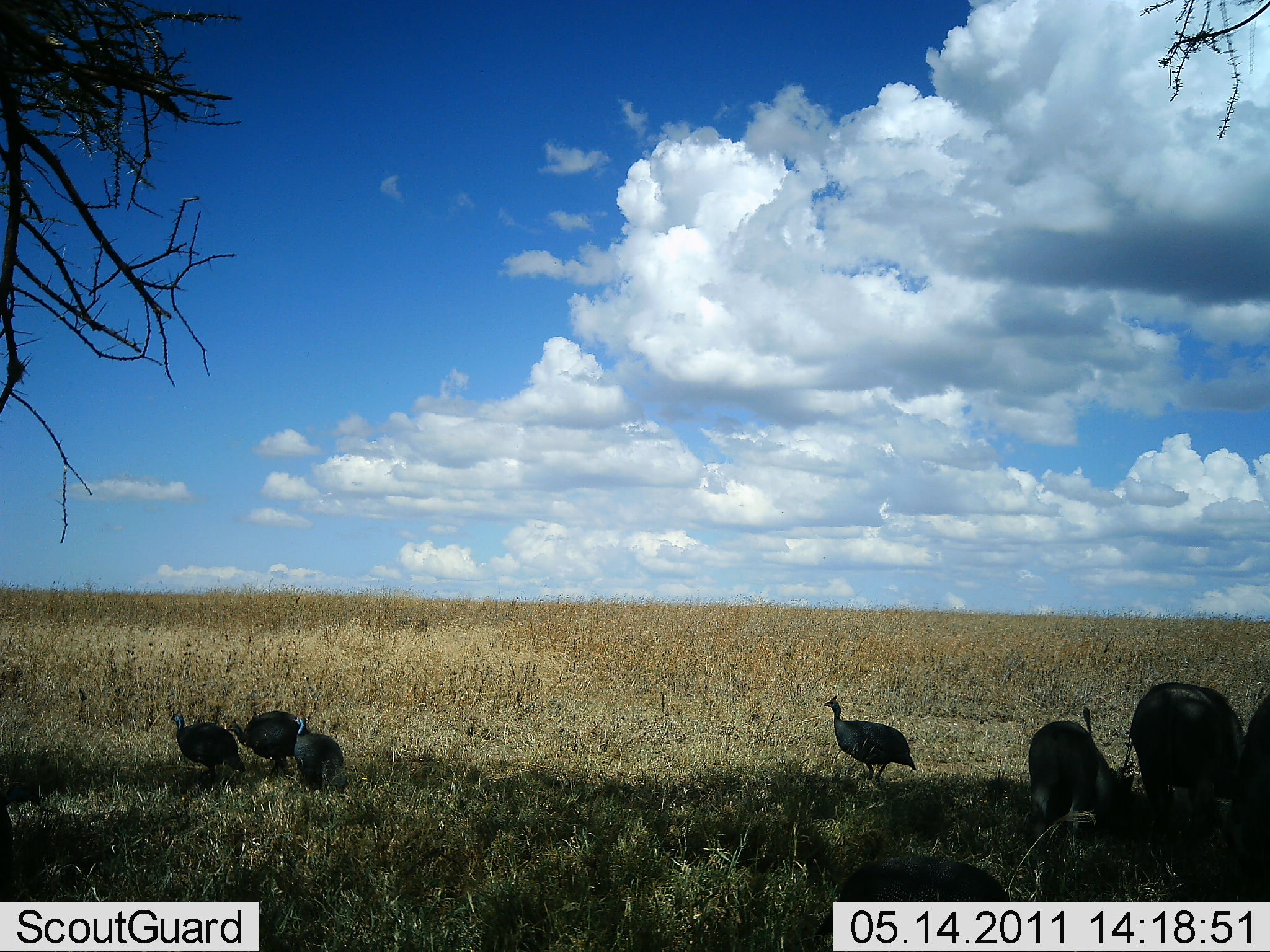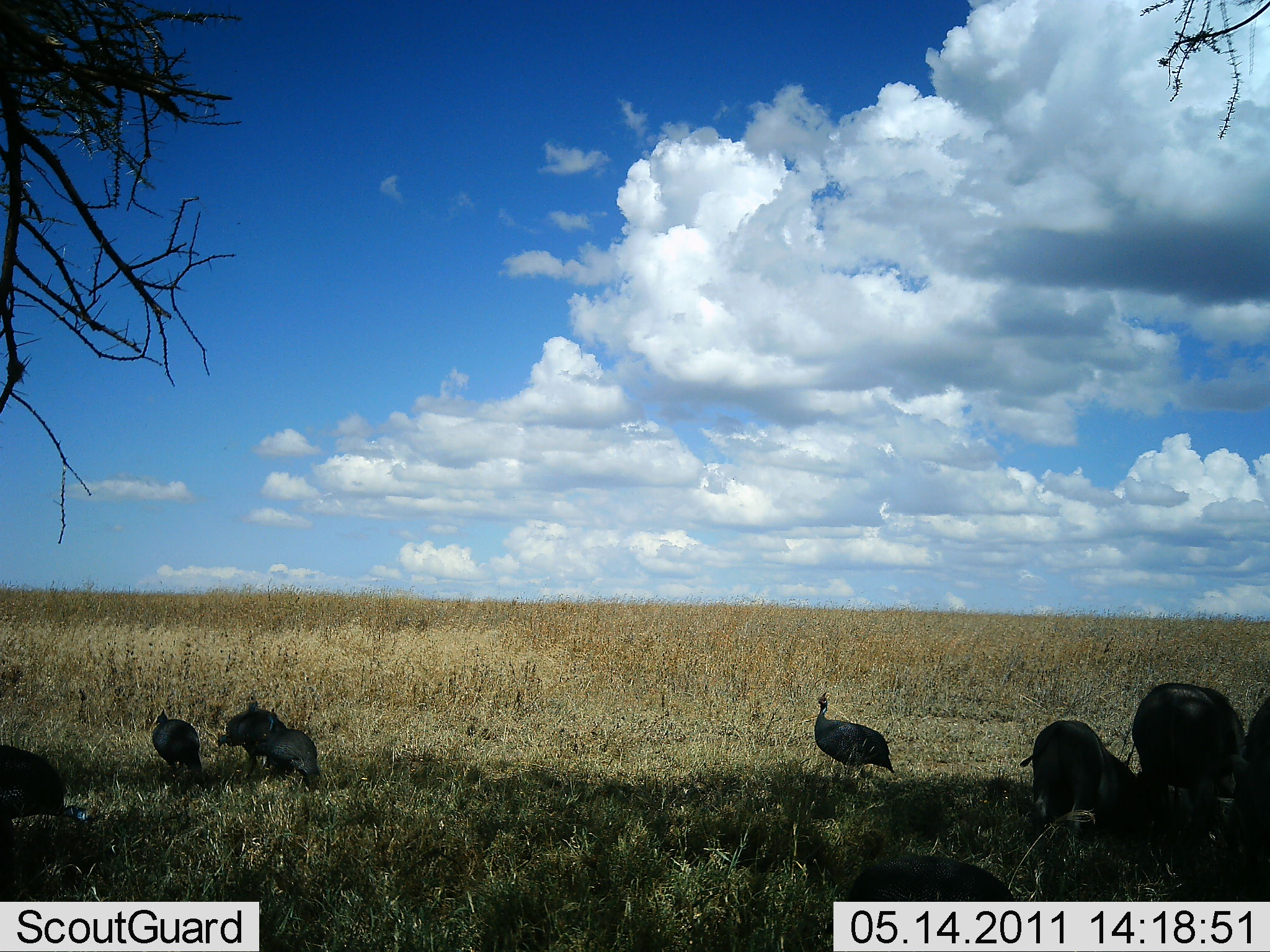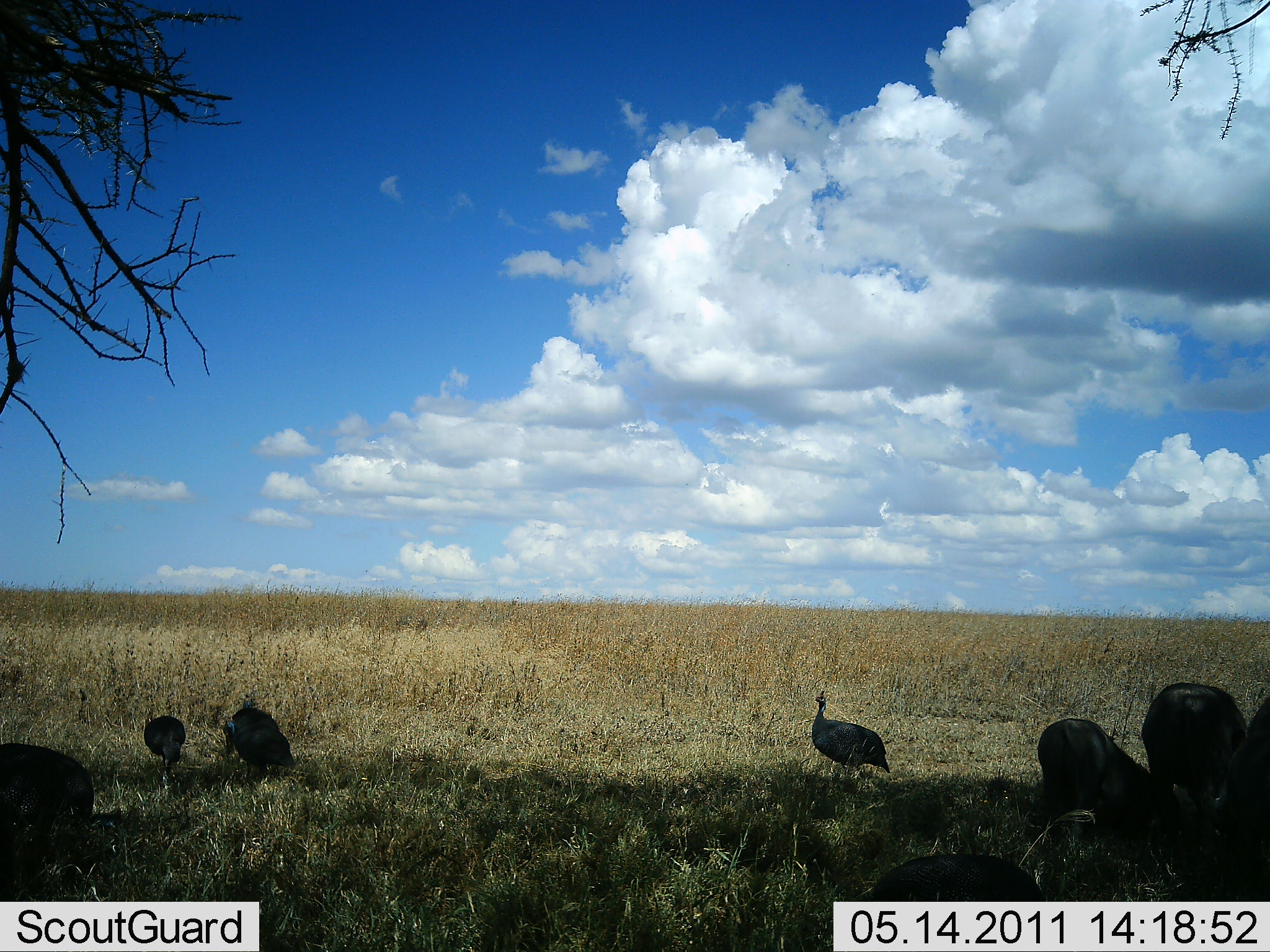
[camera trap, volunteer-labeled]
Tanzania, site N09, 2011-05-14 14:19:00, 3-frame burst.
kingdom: Animalia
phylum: Chordata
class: Aves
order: Galliformes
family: Numididae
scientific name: Numididae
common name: guinea fowl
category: guineafowl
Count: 5.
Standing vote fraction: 42%.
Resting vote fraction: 0%.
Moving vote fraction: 42%.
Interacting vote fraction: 11%.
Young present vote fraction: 0%.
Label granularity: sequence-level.